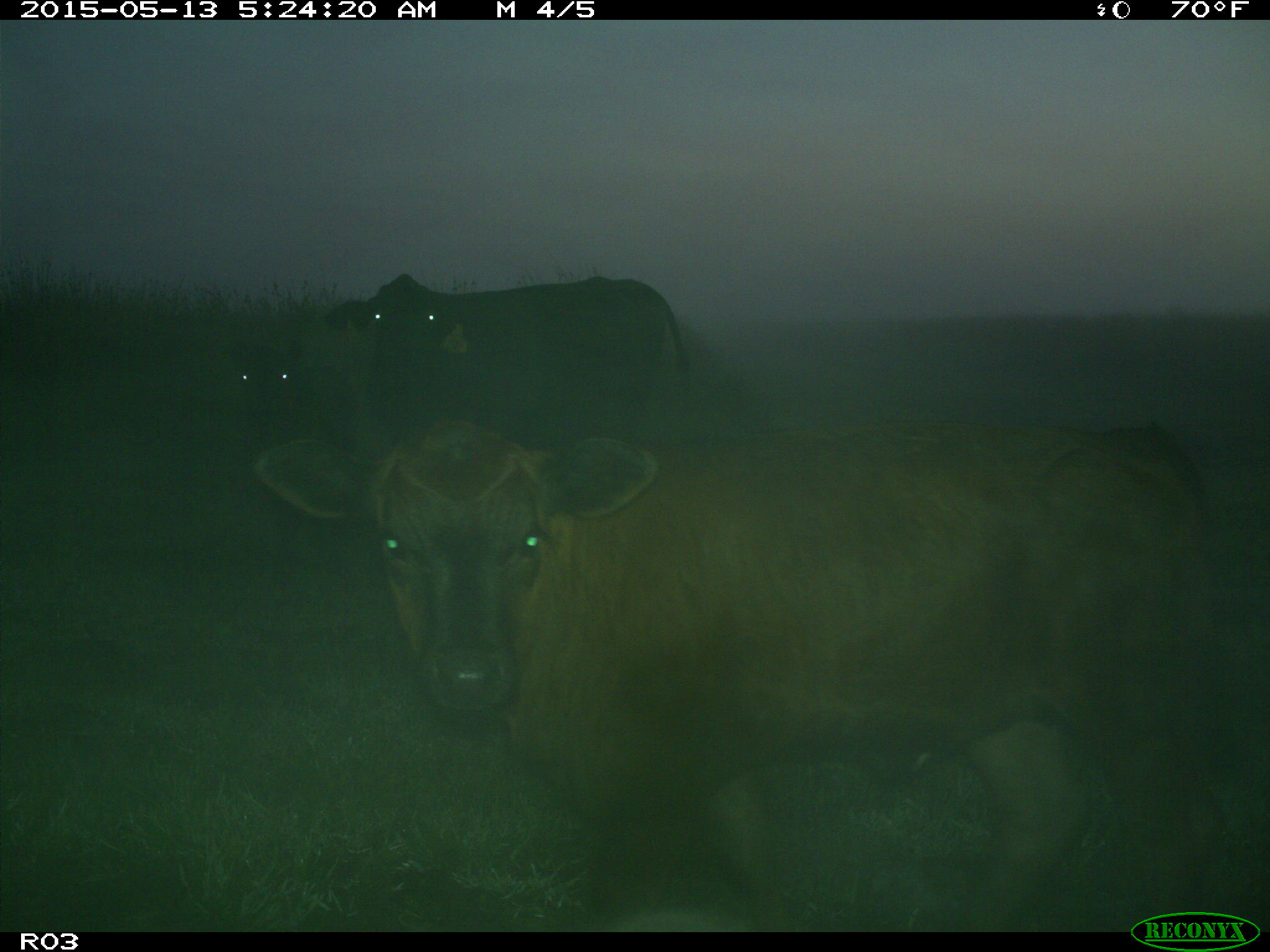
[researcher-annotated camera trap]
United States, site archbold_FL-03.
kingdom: Animalia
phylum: Chordata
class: Mammalia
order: Artiodactyla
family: Bovidae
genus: Bos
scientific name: Bos taurus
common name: domestic cow